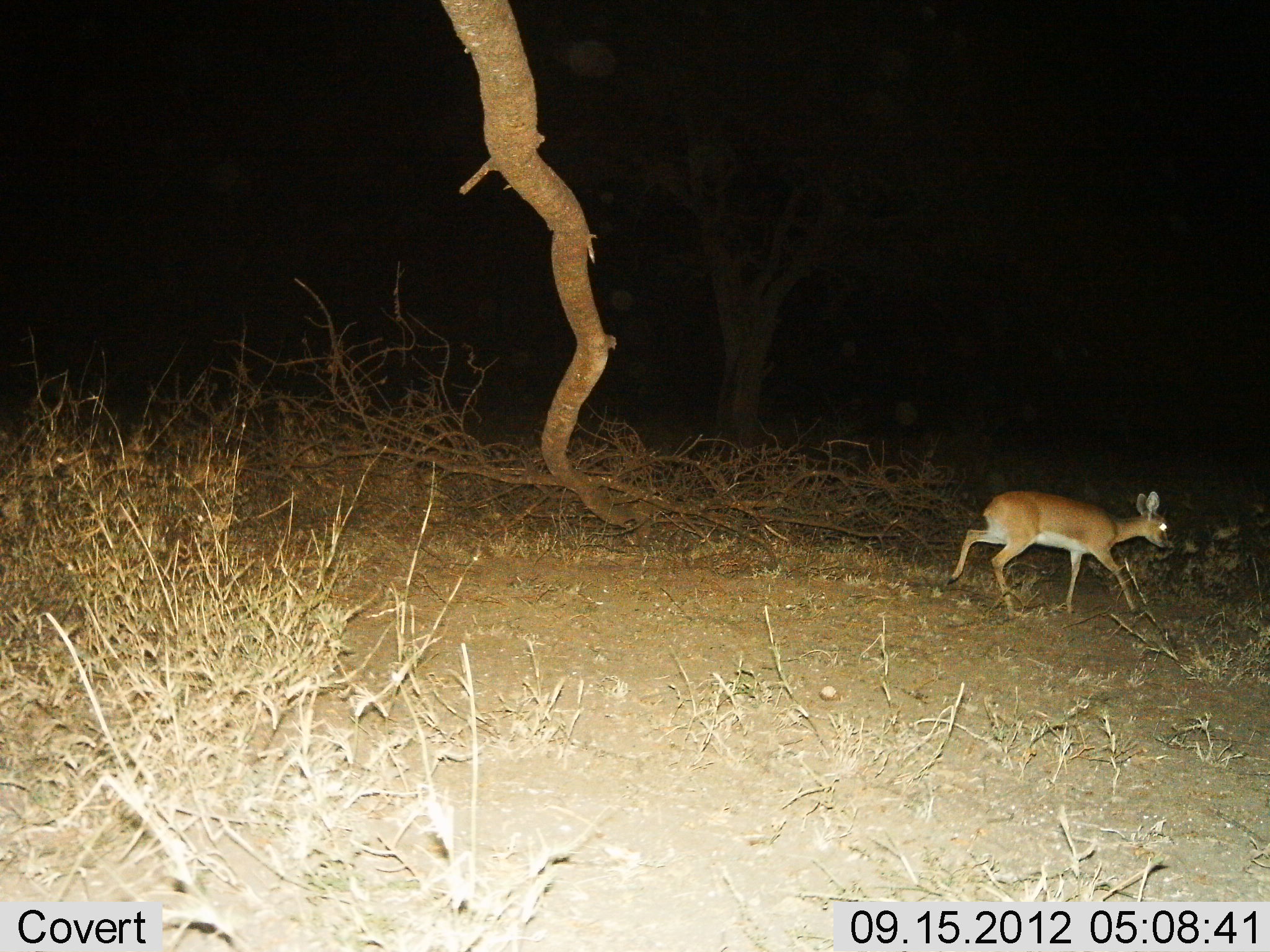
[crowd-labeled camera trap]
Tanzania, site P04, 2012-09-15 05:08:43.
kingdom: Animalia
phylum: Chordata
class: Mammalia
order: Artiodactyla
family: Bovidae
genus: Madoqua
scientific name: Madoqua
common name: dikdik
Dikdik (Madoqua), count 1. Behavior (volunteer vote fractions): standing 0%, resting 0%, moving 100%, interacting 0%. Young present (vote fraction): 10%. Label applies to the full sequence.